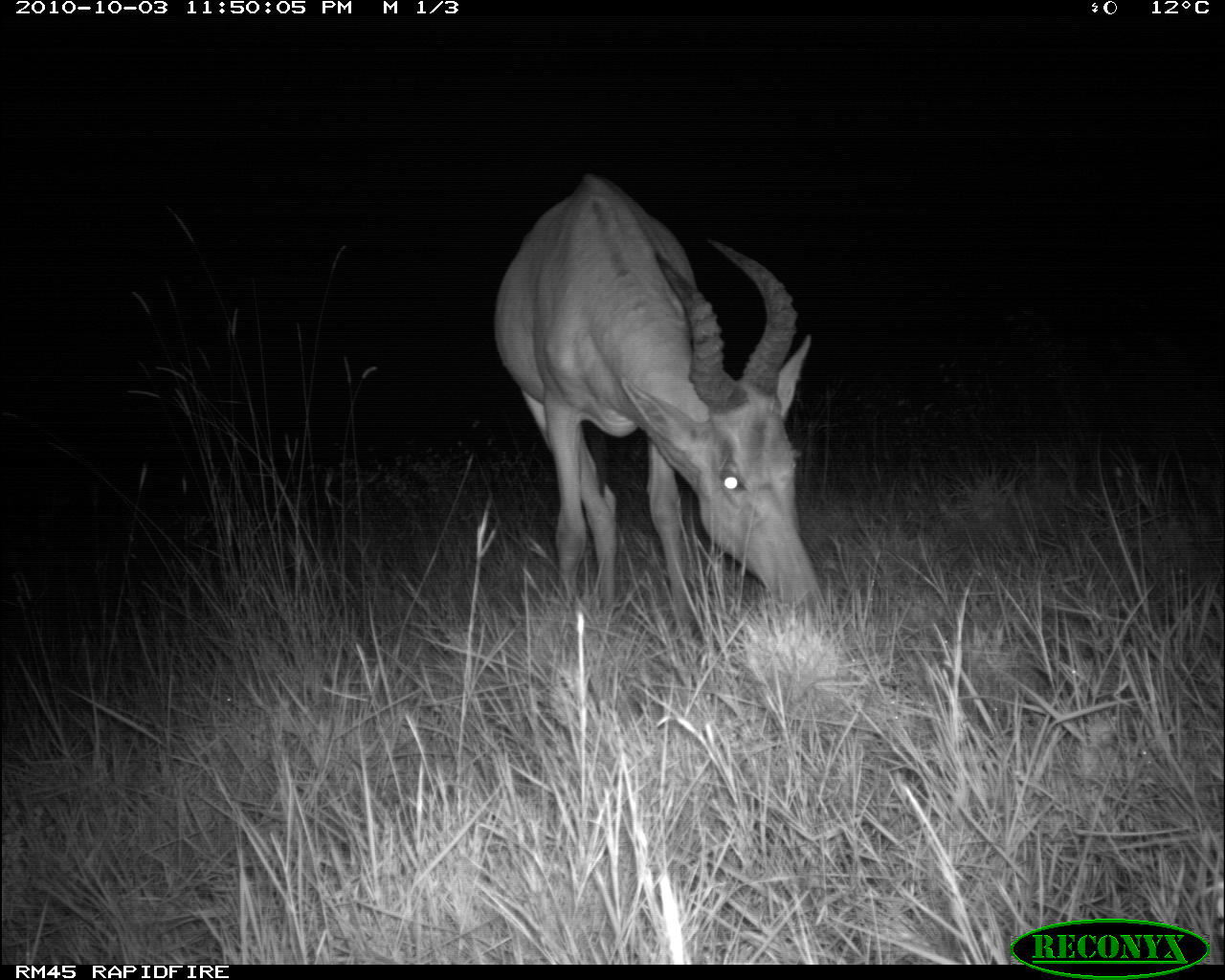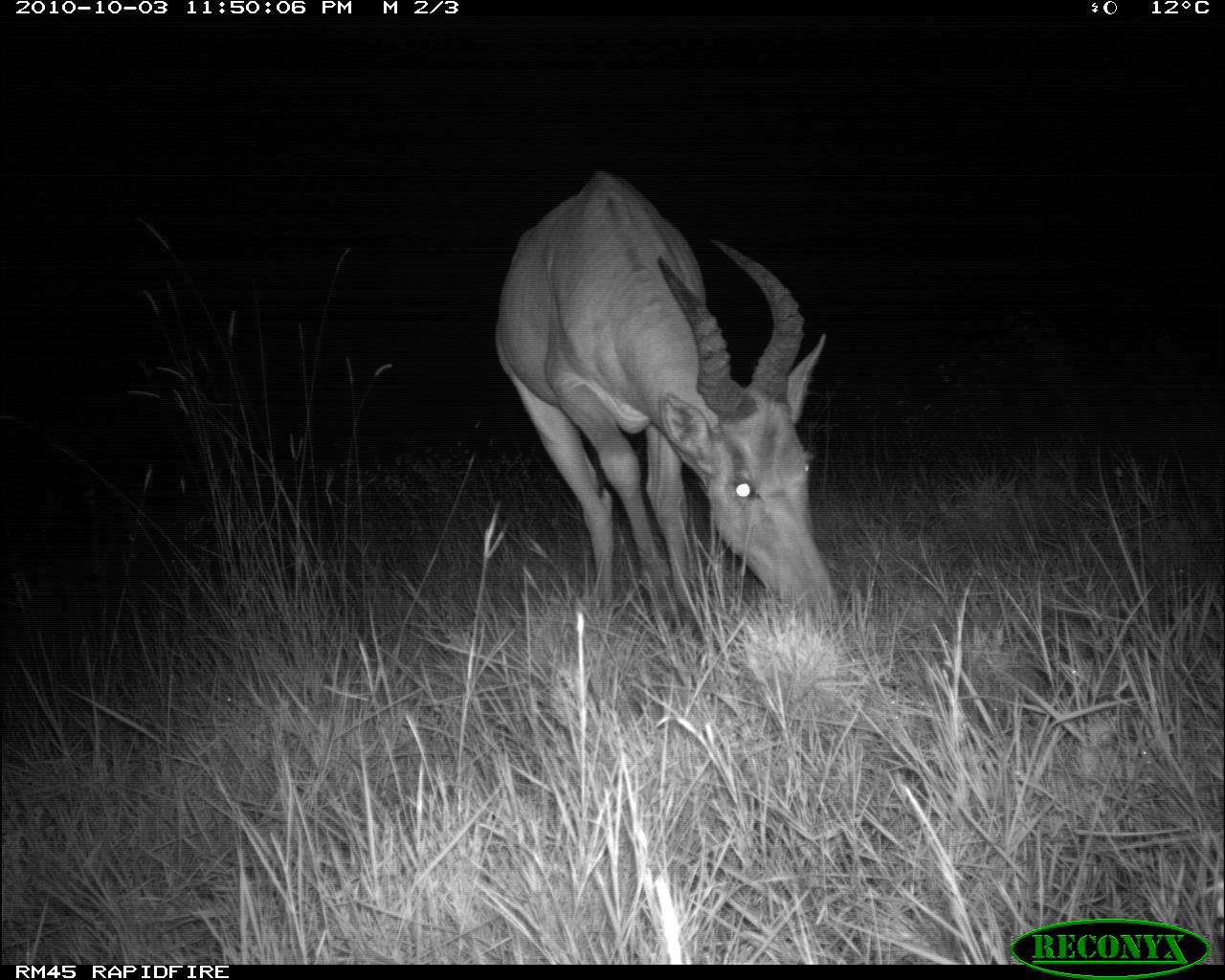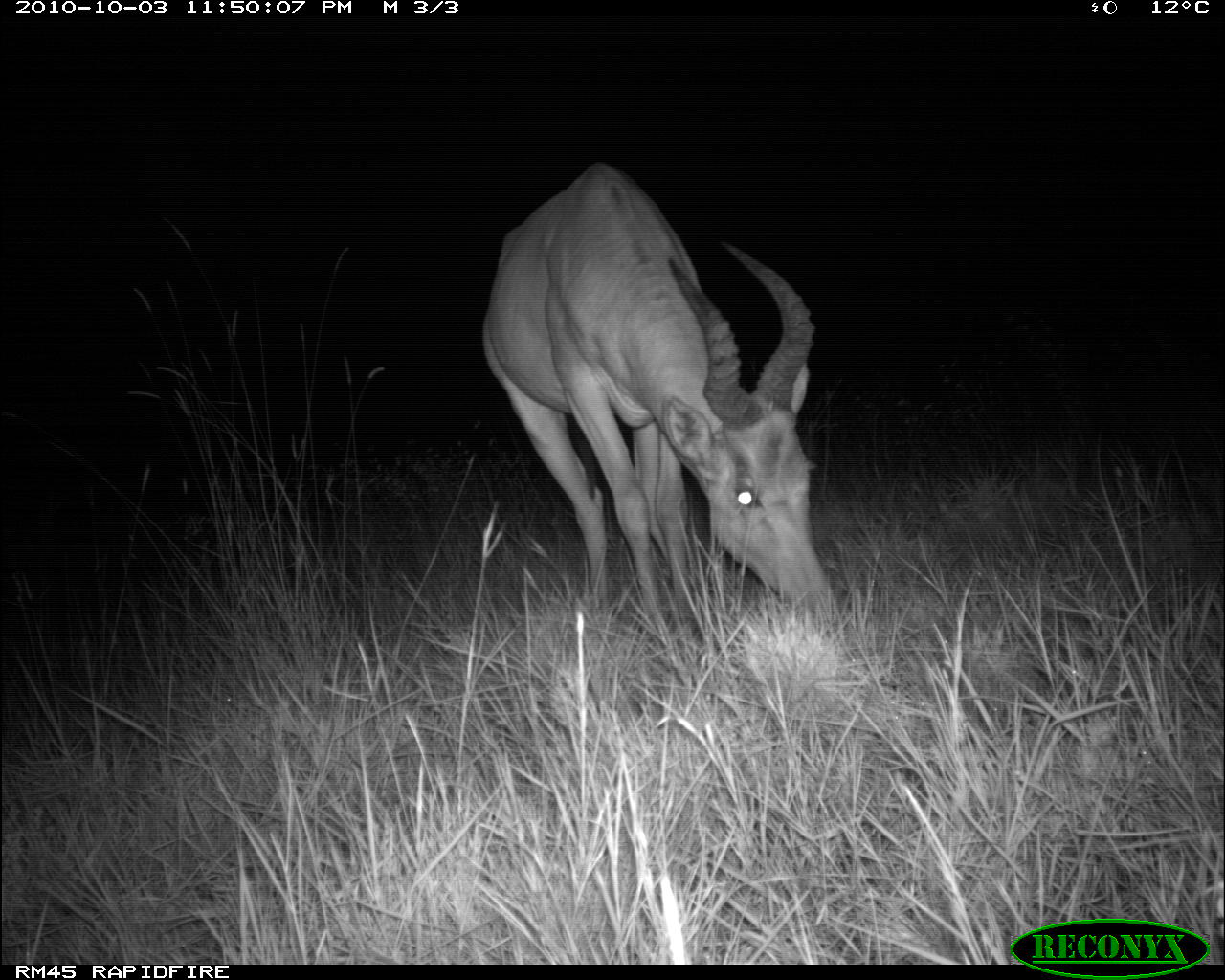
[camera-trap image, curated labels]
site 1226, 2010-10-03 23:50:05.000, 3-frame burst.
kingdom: Animalia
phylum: Chordata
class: Mammalia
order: Artiodactyla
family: Bovidae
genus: Alcelaphus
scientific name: Alcelaphus buselaphus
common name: hartebeest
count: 1